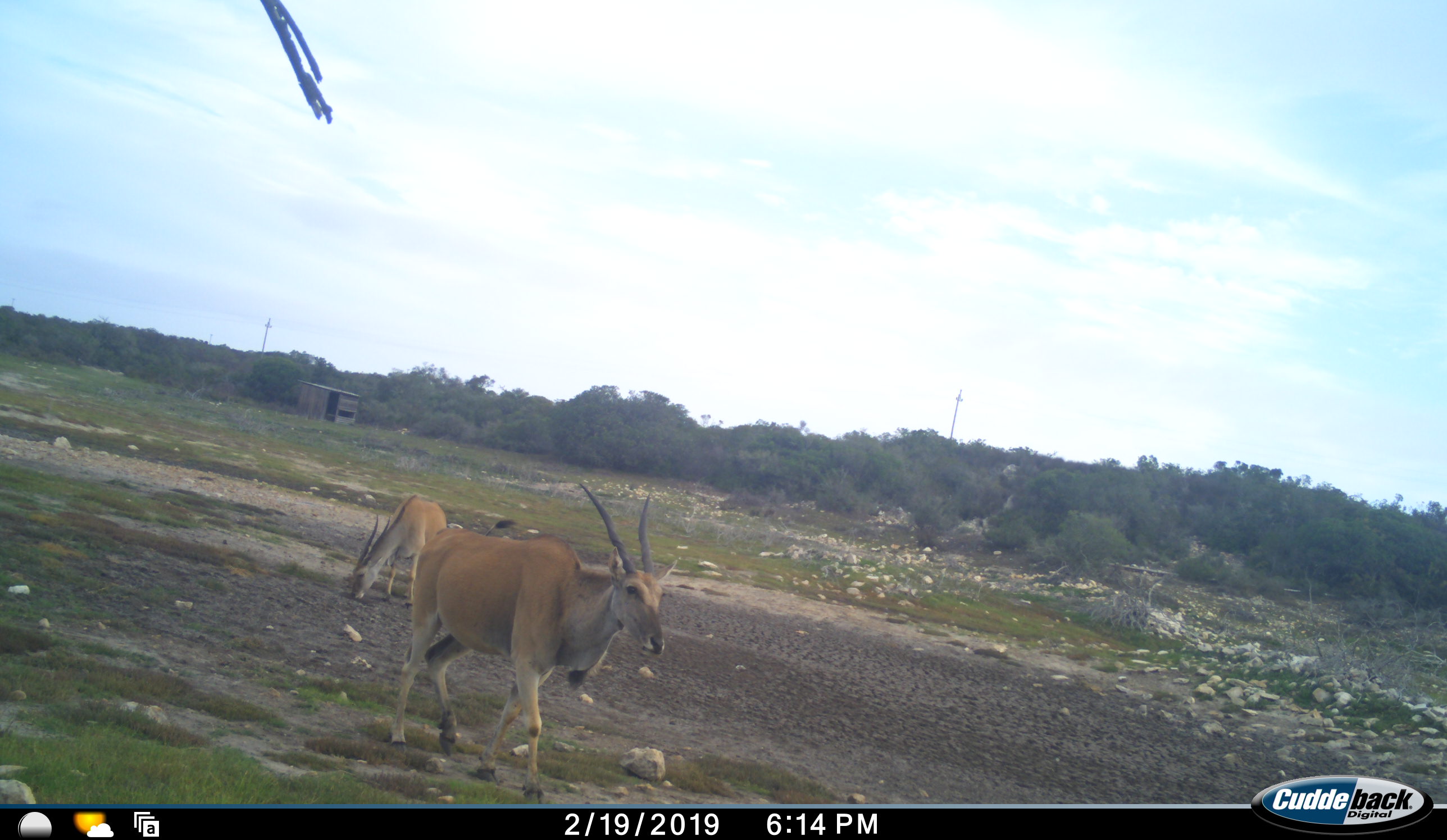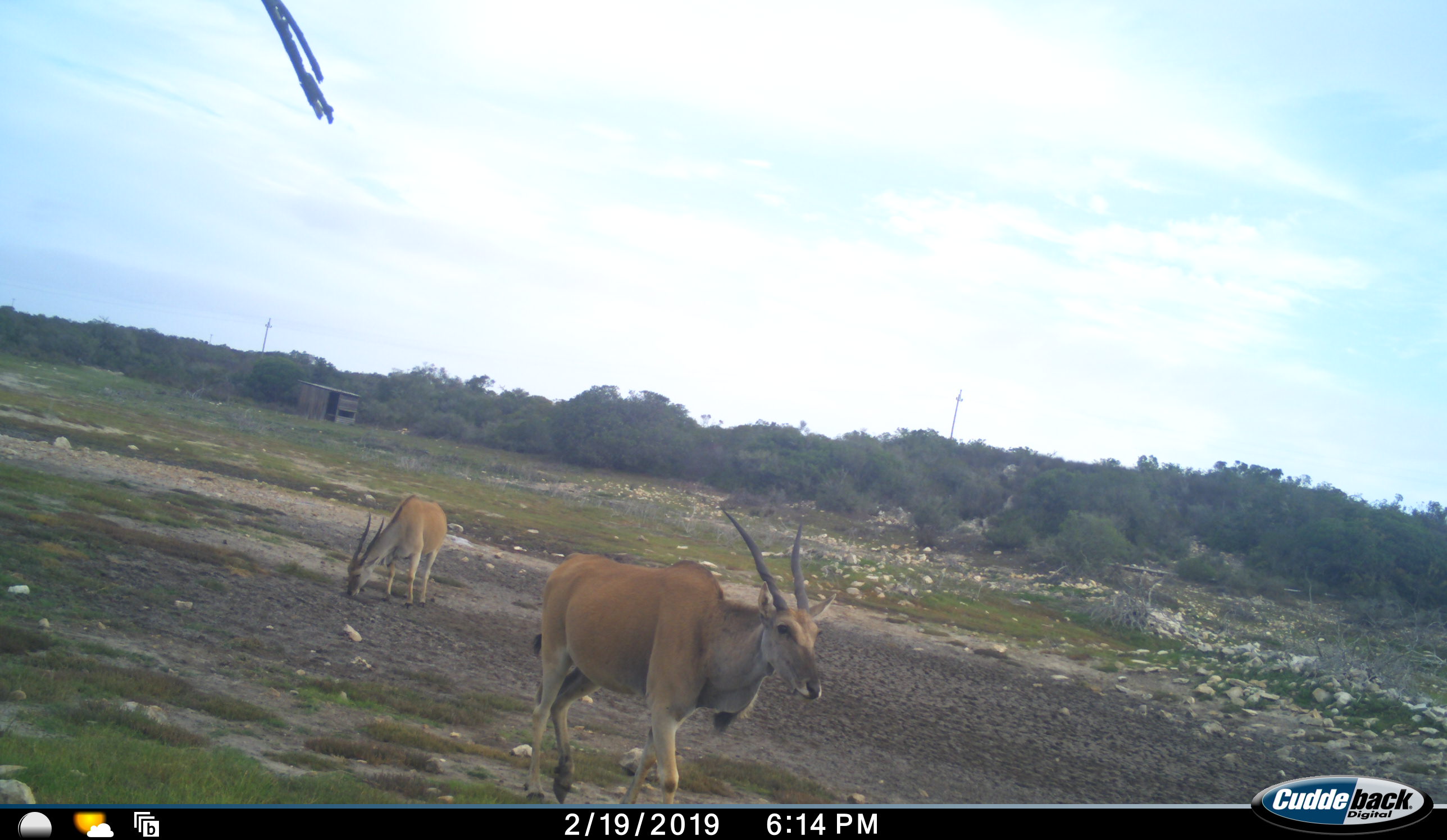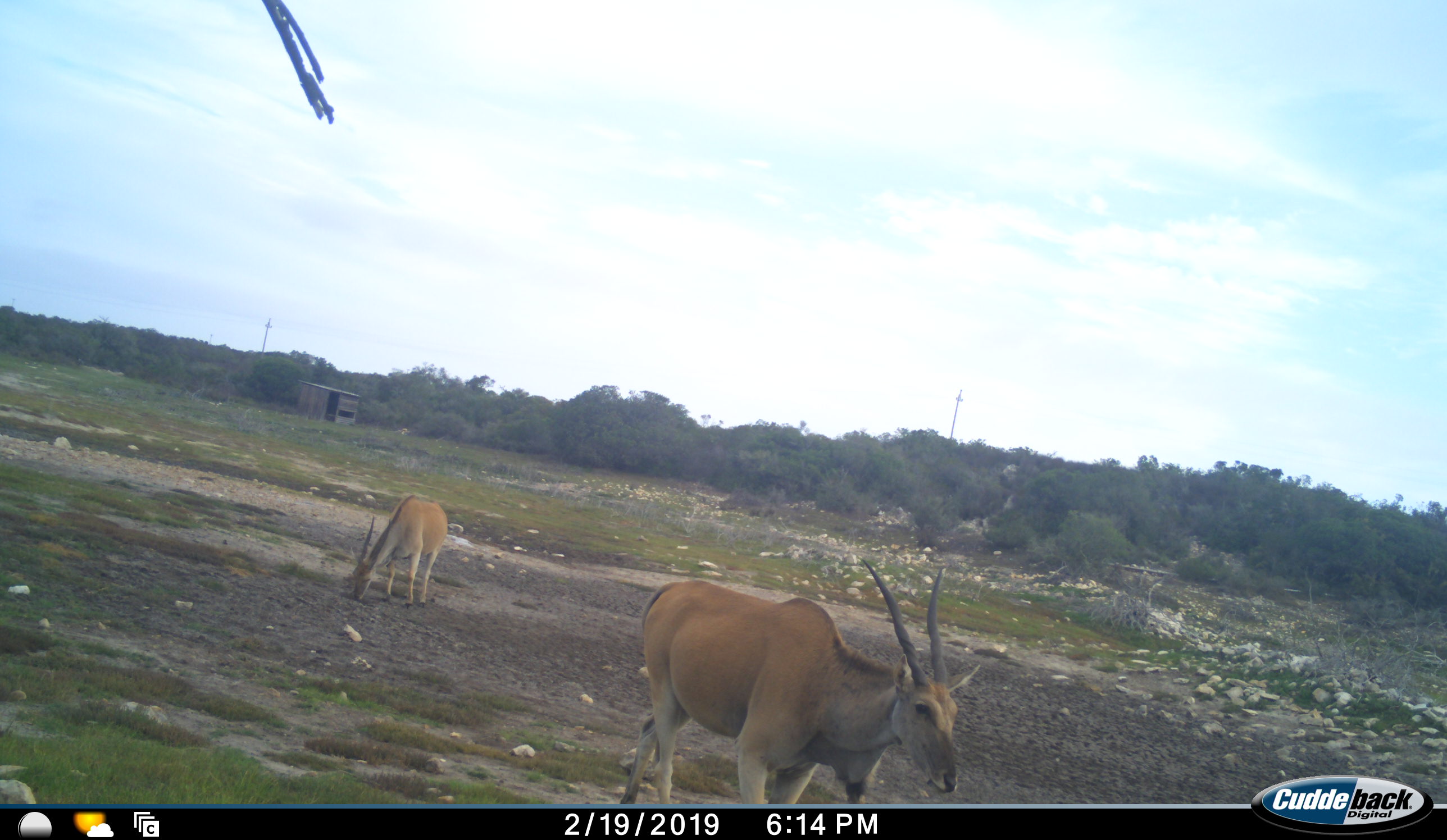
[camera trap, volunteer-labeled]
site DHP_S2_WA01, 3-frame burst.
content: unidentified animal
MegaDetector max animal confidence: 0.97